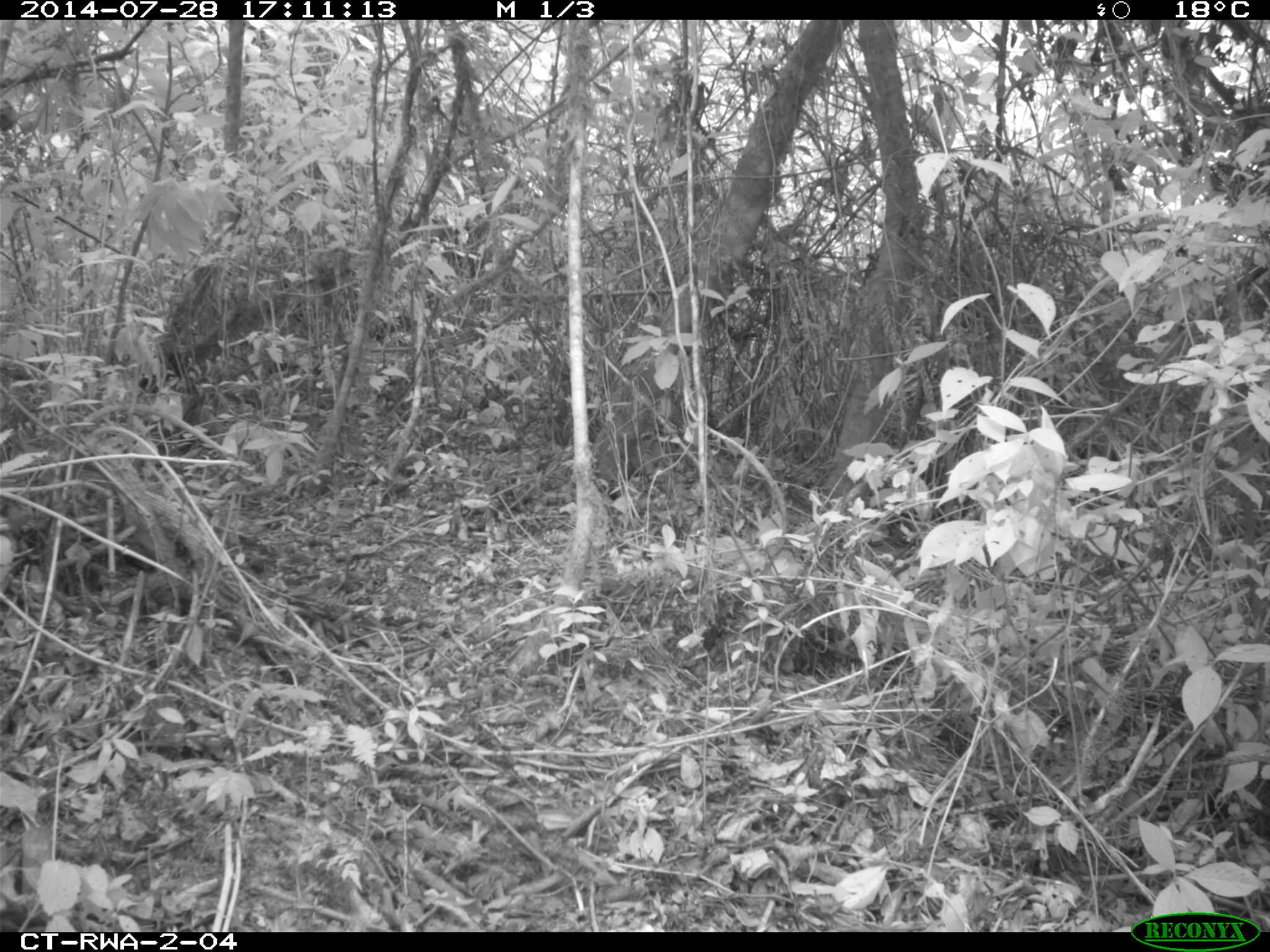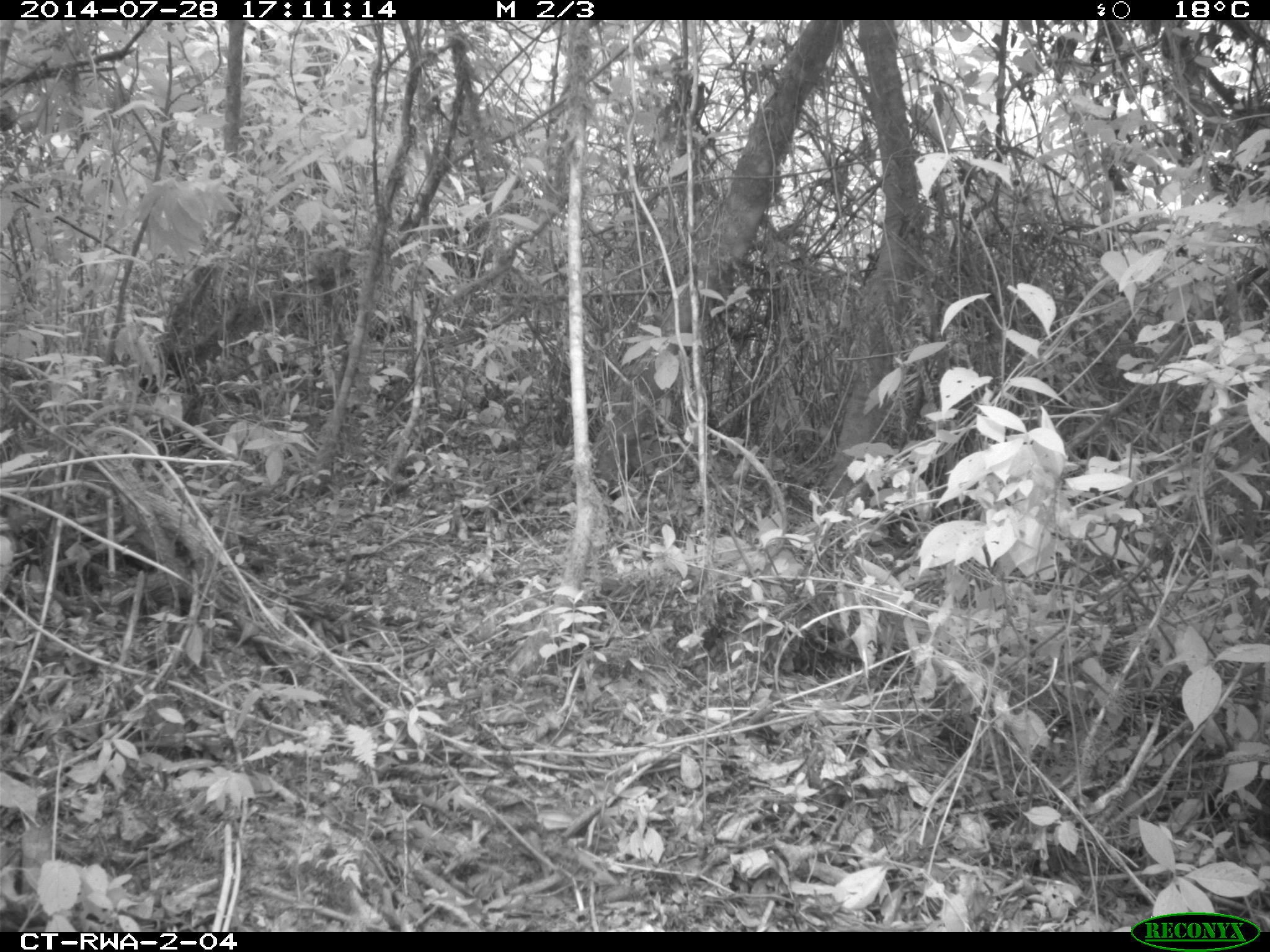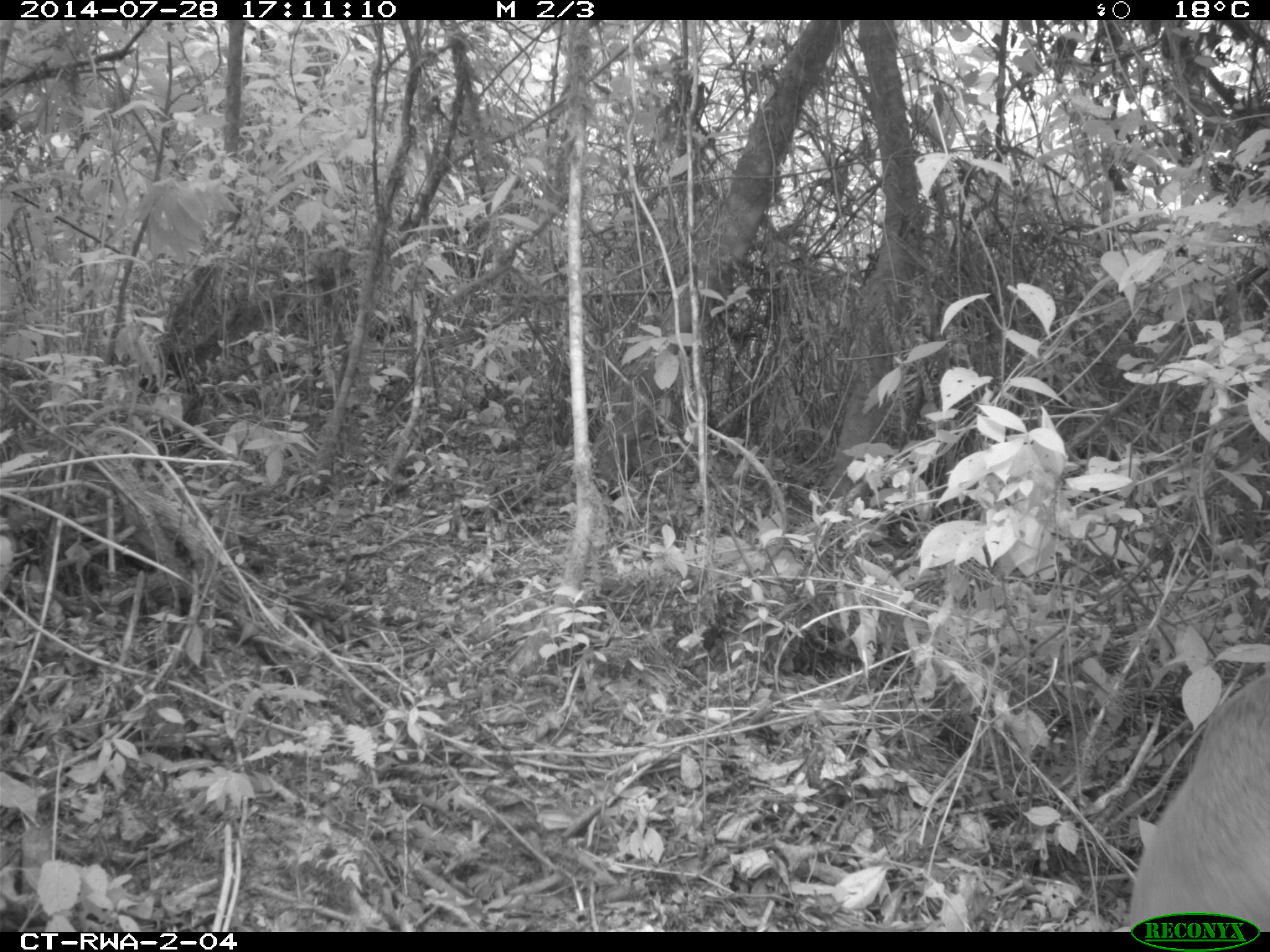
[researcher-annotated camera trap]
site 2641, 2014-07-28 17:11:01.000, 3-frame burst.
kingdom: Animalia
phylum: Chordata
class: Mammalia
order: Artiodactyla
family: Bovidae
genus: Cephalophus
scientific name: Cephalophus nigrifrons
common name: black-fronted duiker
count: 1